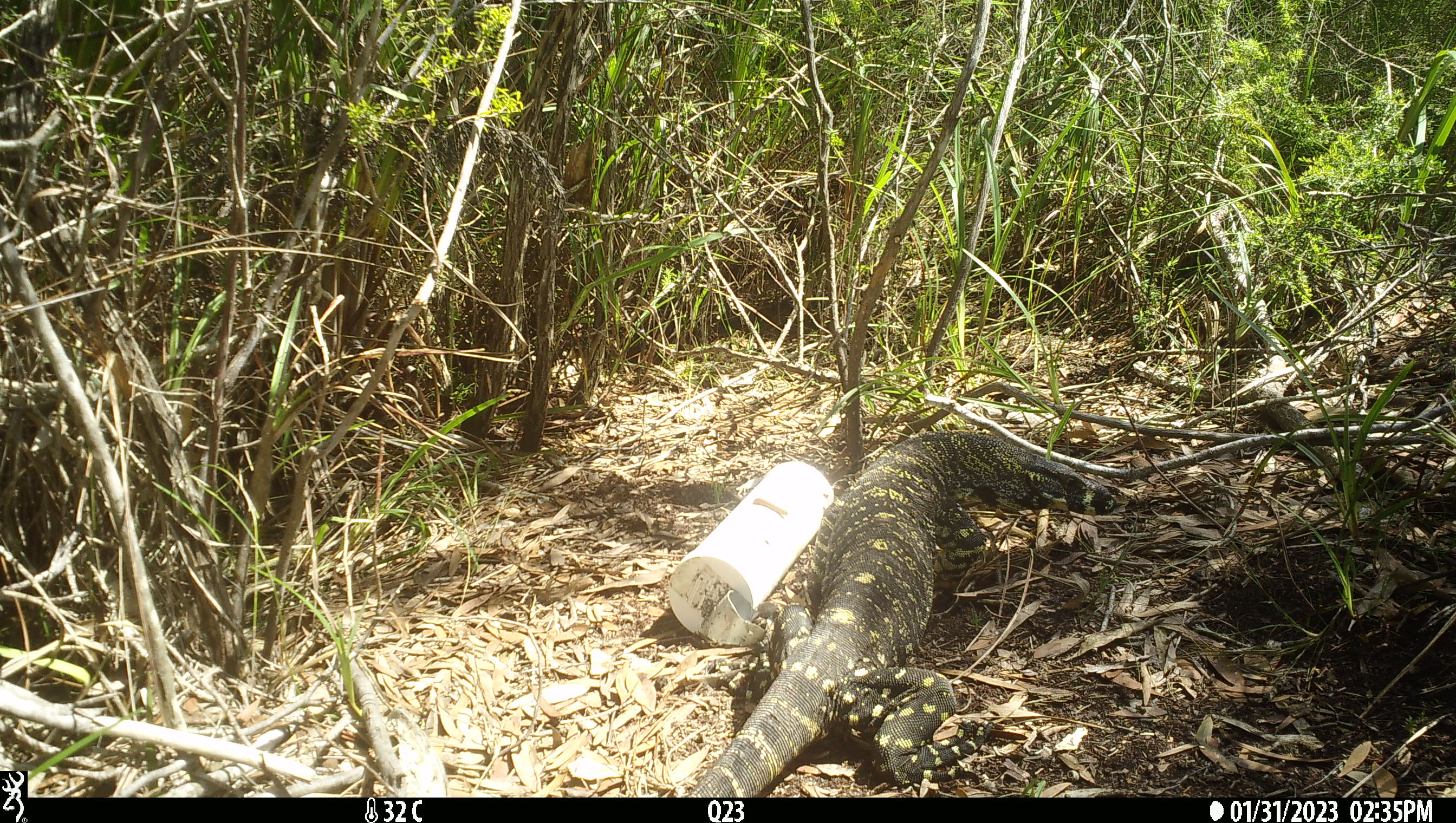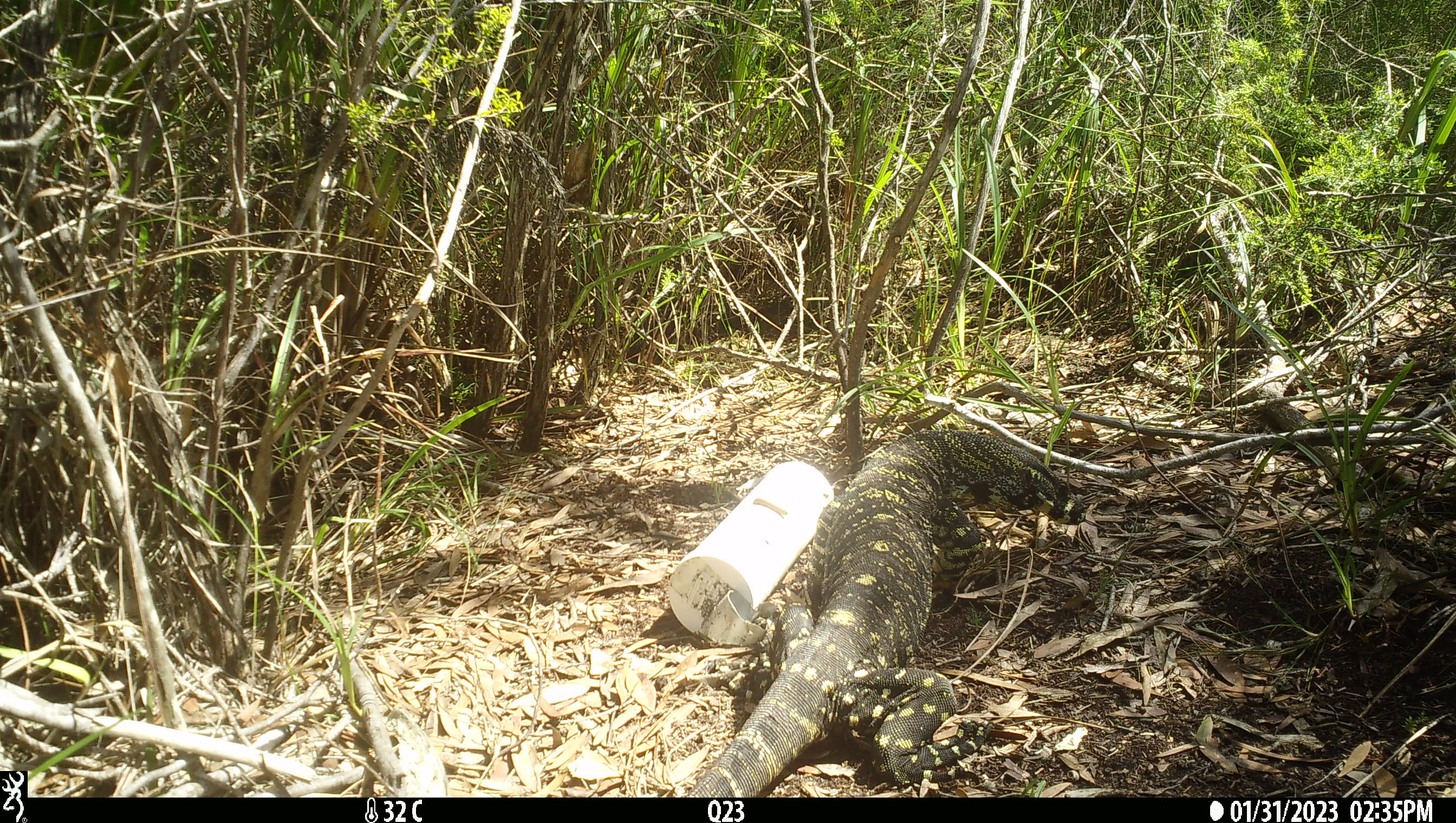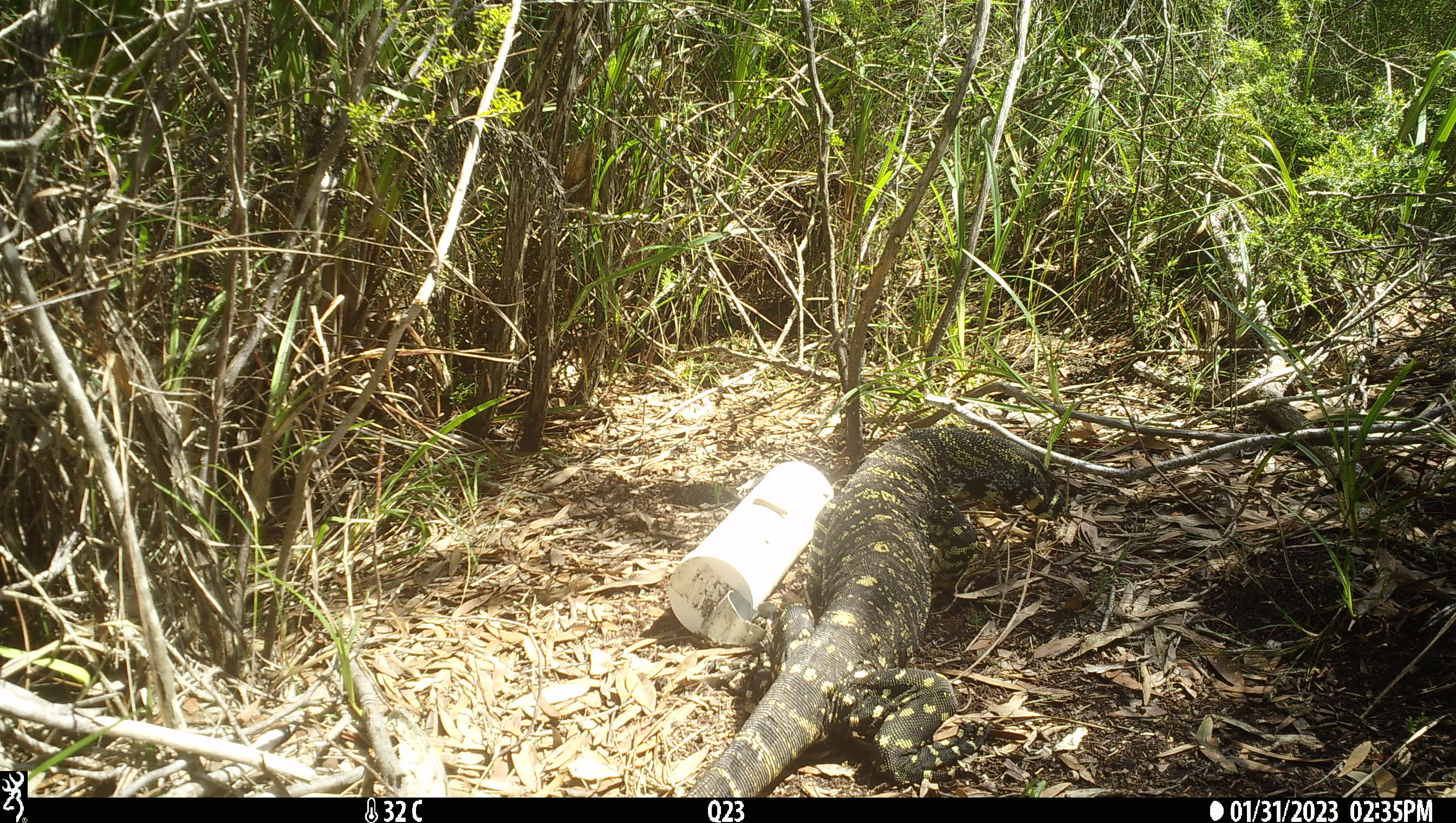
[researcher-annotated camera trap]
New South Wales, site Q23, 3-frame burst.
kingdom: Animalia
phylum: Chordata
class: Reptilia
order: Squamata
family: Varanidae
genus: Varanus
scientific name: Varanus varius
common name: lace monitor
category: goanna